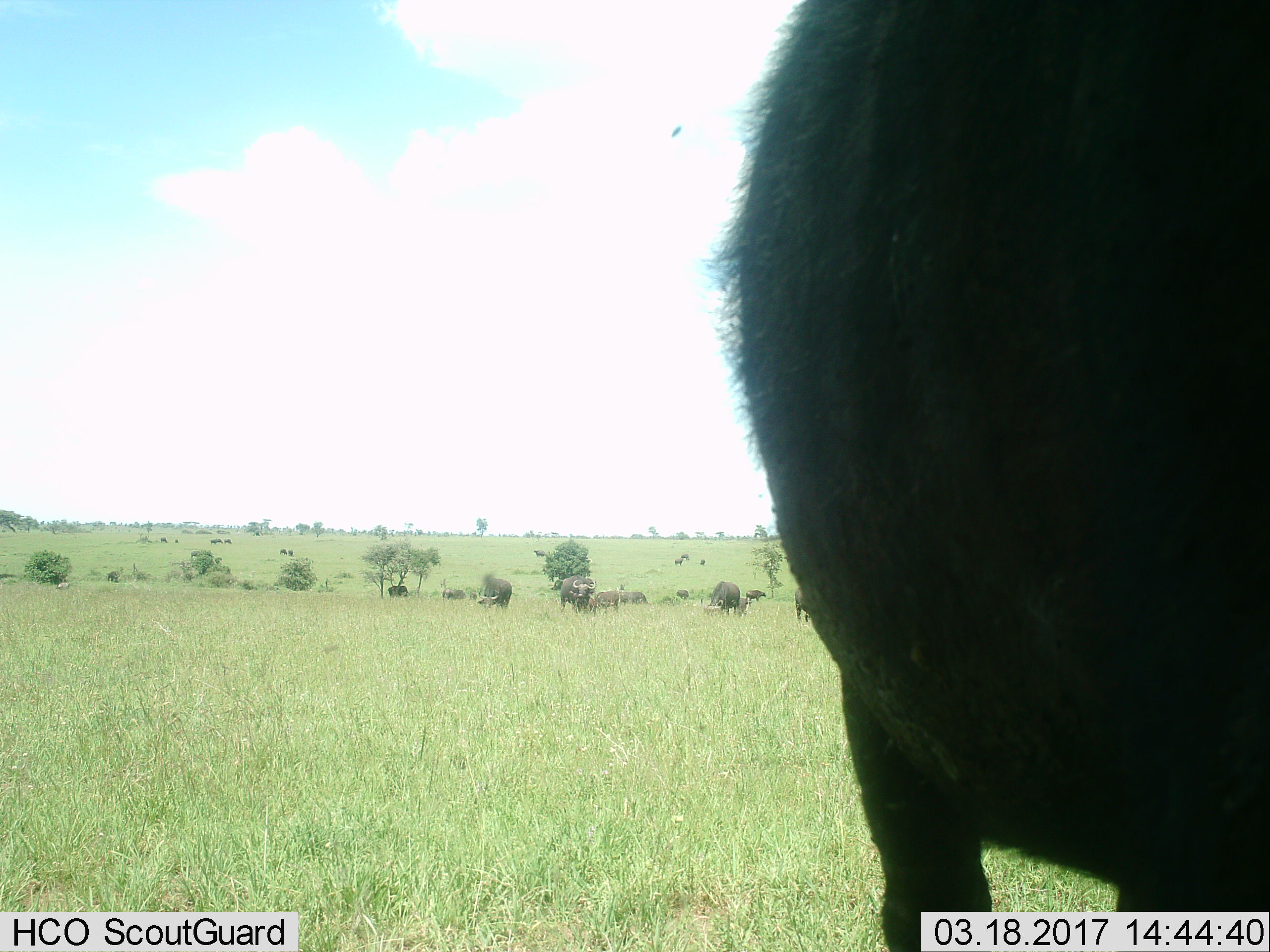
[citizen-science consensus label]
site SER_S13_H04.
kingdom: Animalia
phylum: Chordata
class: Mammalia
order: Artiodactyla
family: Bovidae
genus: Syncerus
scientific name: Syncerus caffer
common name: african buffalo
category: buffalo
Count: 11-50.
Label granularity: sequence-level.